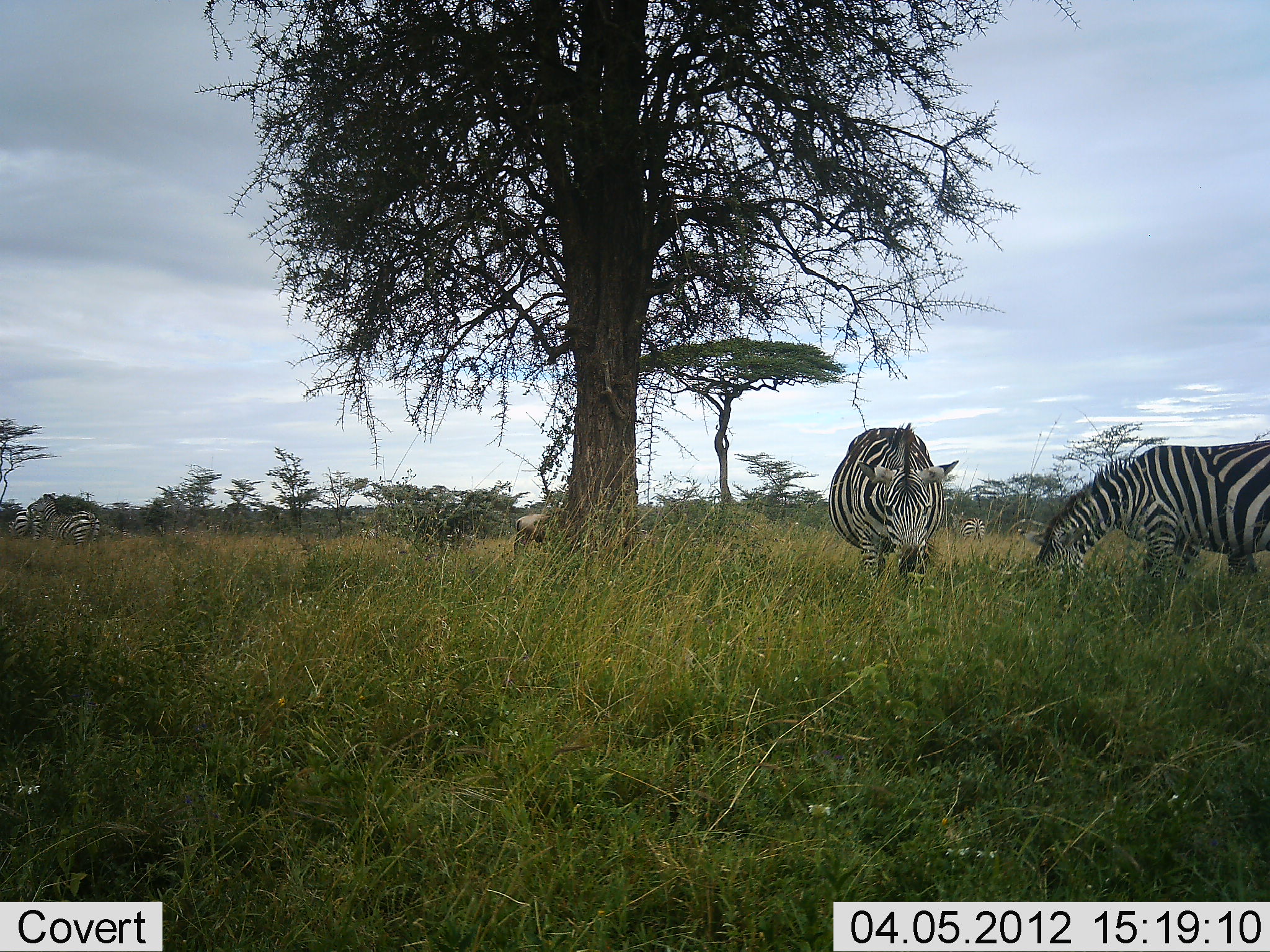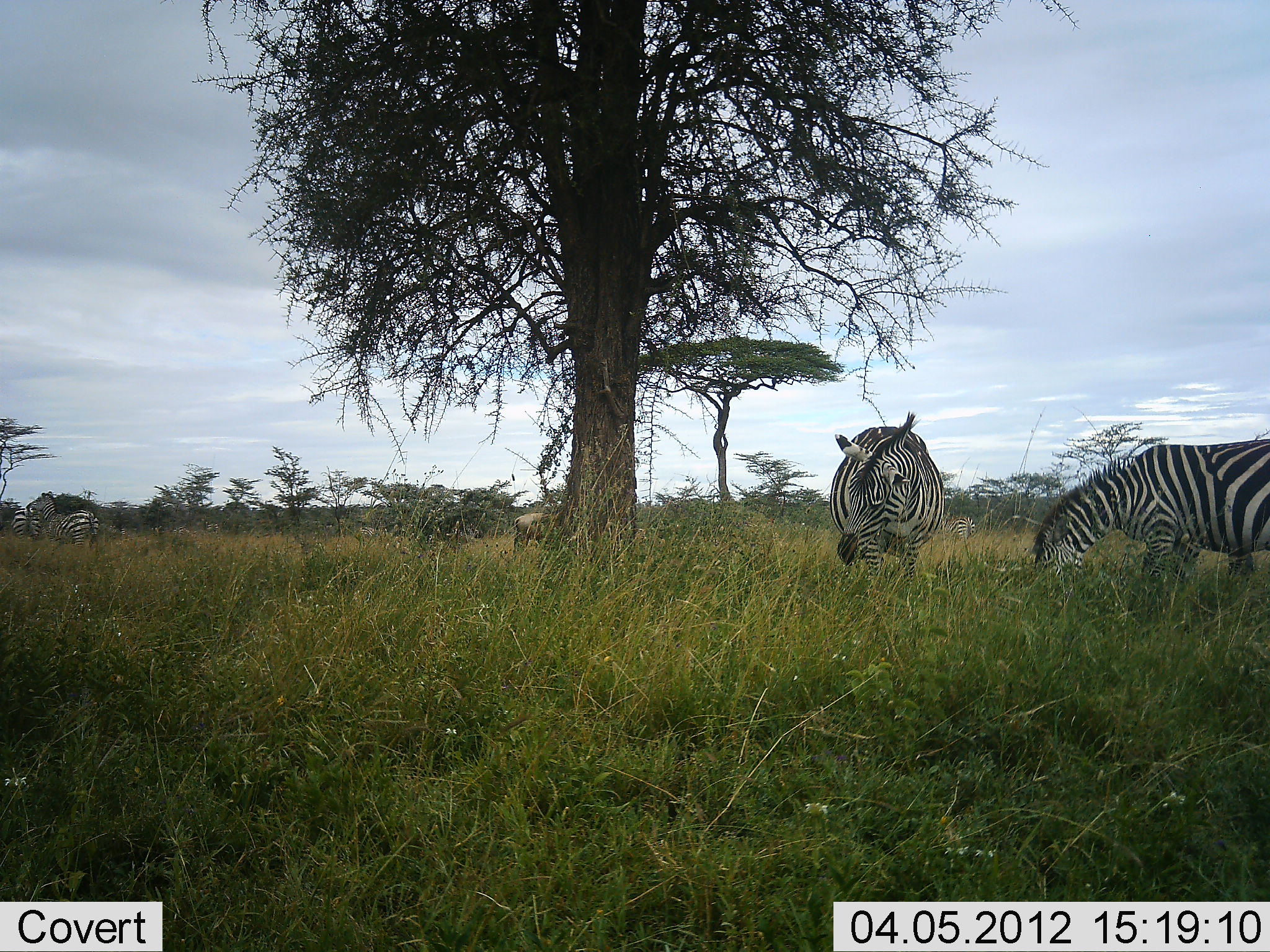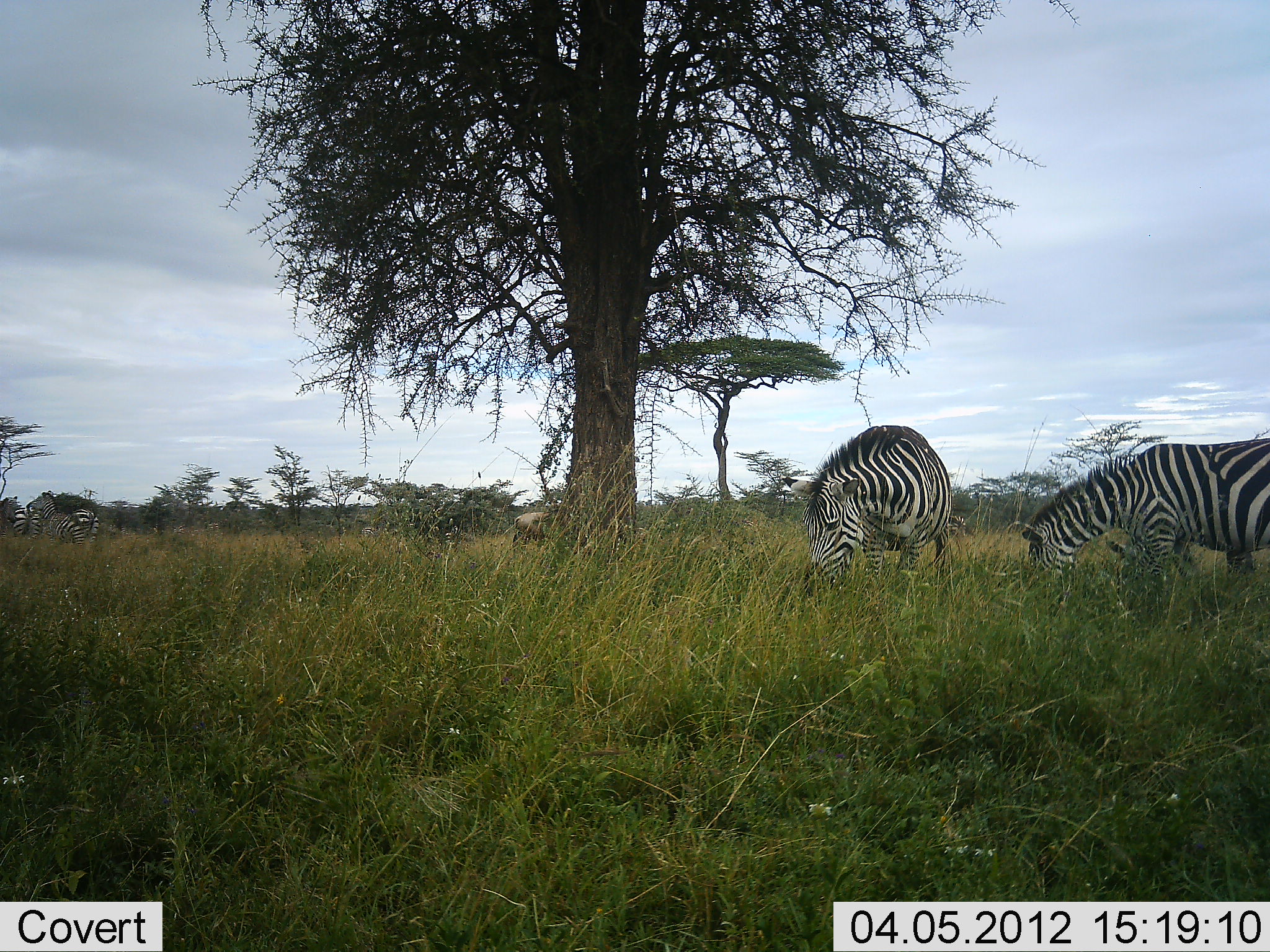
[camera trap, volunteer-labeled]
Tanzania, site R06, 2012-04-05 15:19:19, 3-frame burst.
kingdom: Animalia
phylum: Chordata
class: Mammalia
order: Perissodactyla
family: Equidae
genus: Equus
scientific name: Equus quagga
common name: plains zebra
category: zebra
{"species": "zebra (plains zebra) (Equus quagga)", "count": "4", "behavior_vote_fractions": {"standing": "50%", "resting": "0%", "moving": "9%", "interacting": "0%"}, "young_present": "0%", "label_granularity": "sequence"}